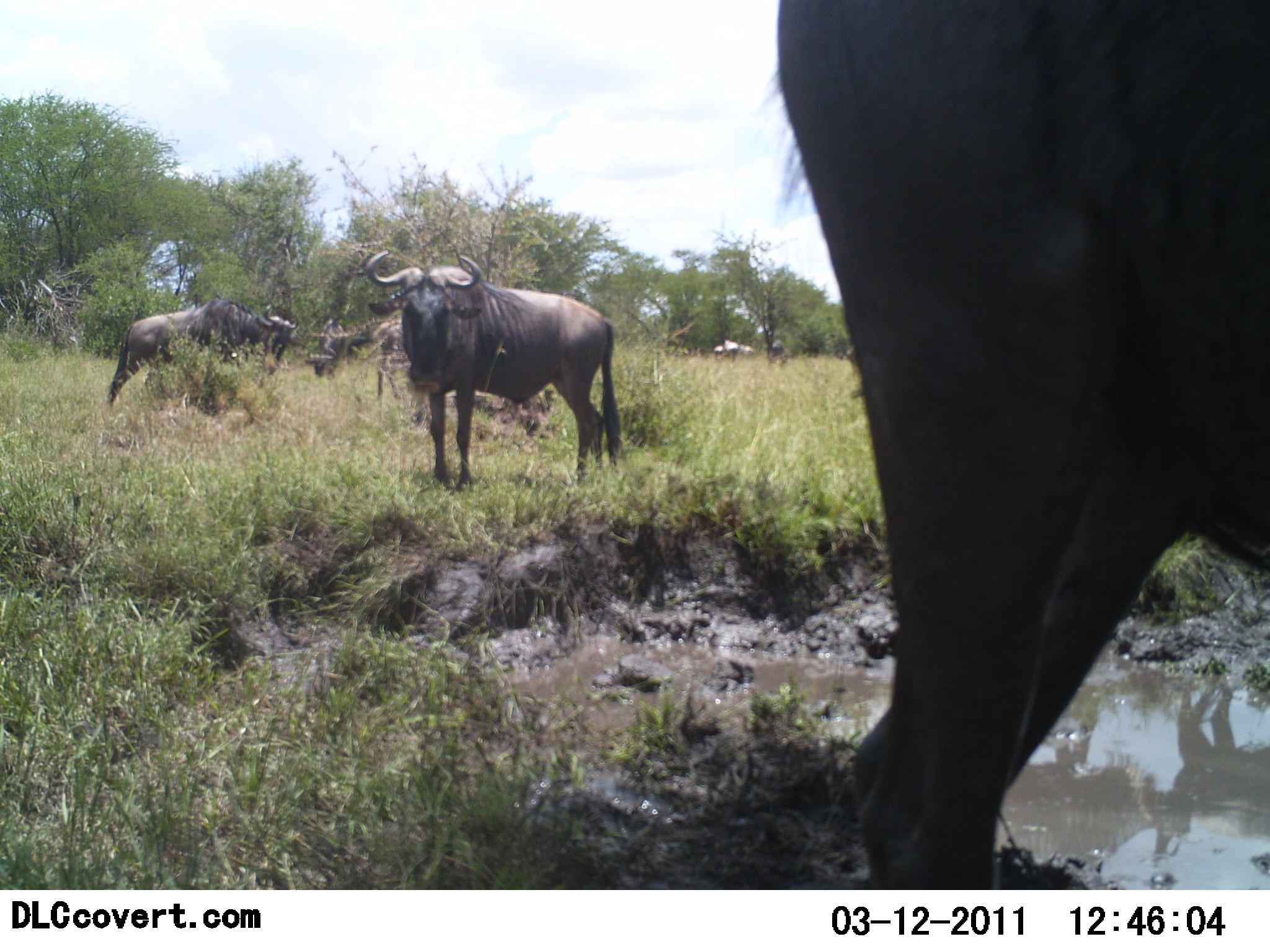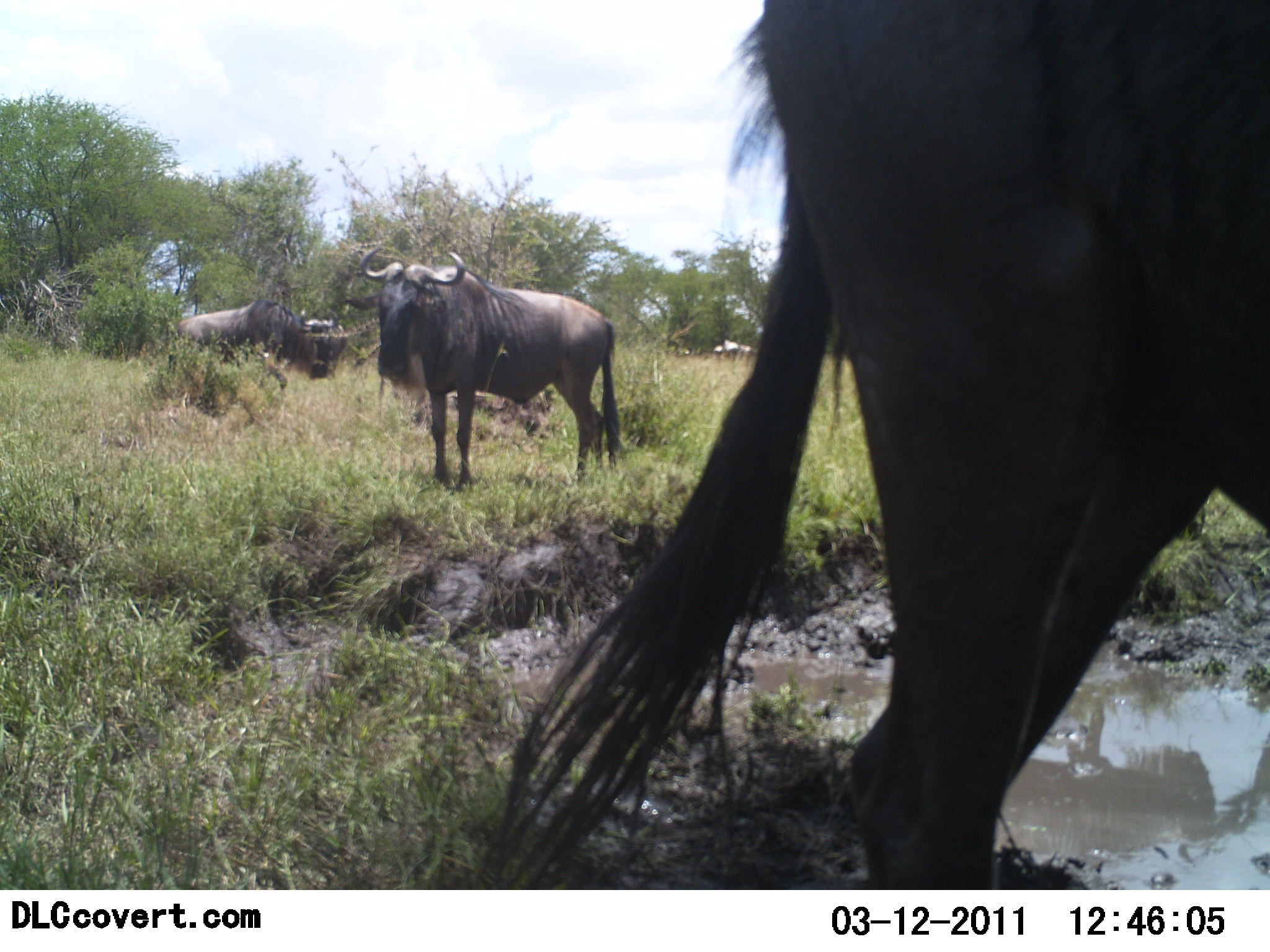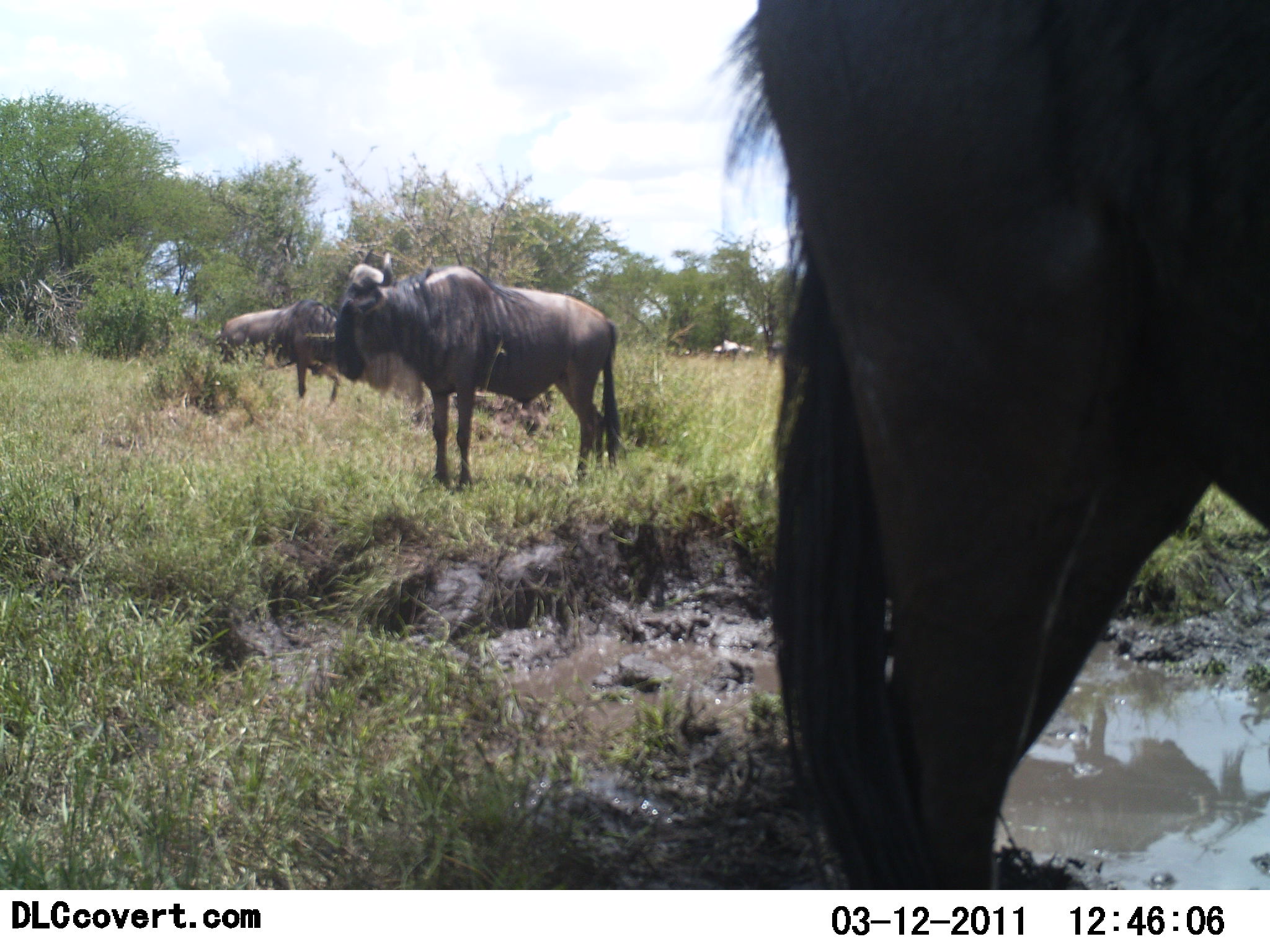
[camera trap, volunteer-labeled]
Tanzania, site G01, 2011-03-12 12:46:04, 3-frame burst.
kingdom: Animalia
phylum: Chordata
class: Mammalia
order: Artiodactyla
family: Bovidae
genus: Connochaetes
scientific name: Connochaetes taurinus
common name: blue wildebeest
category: wildebeest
Wildebeest (blue wildebeest) (Connochaetes taurinus), count 4. Behavior (volunteer vote fractions): standing 77%, resting 15%, moving 62%, interacting 8%. Young present (vote fraction): 0%. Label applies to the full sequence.